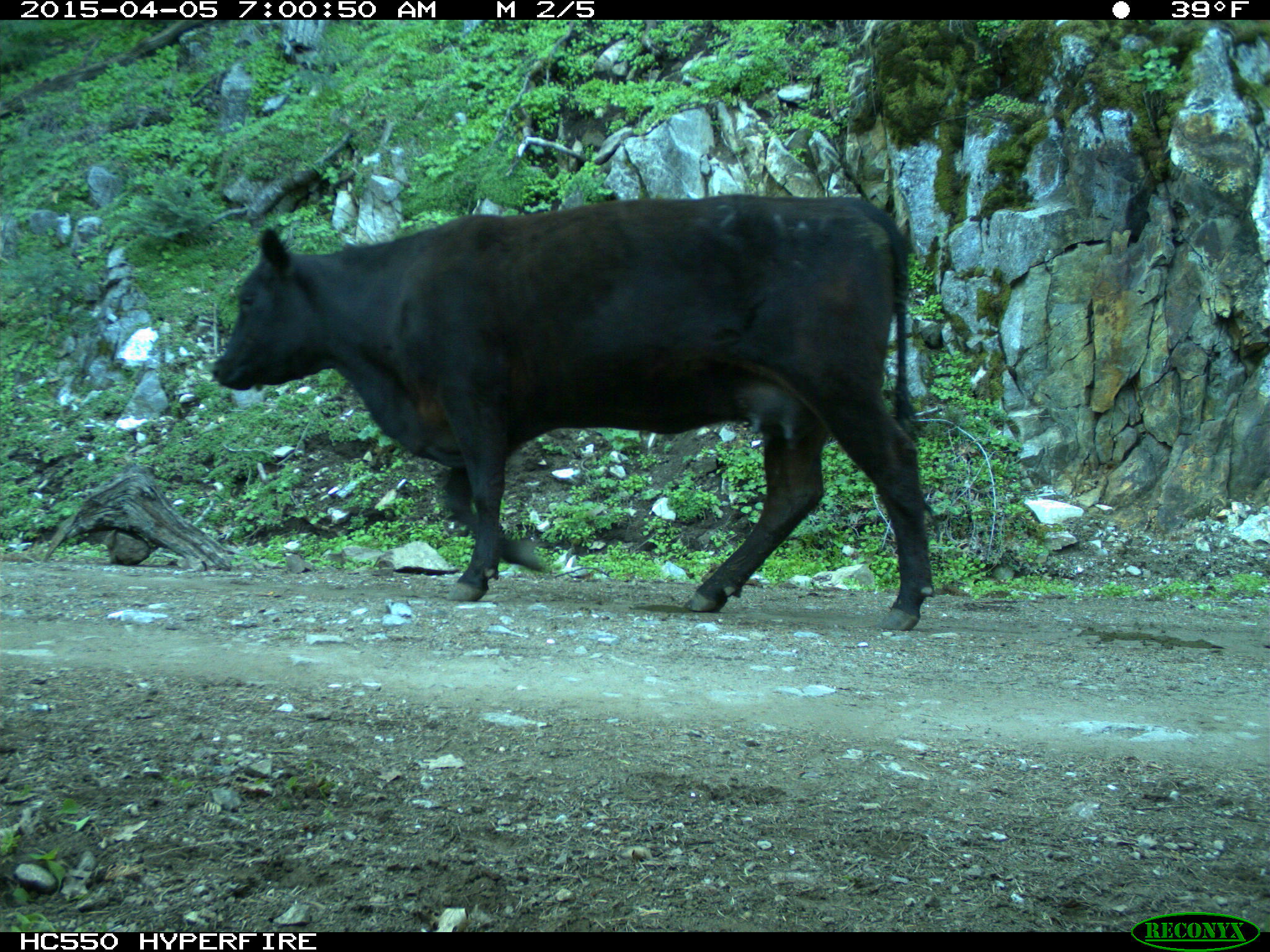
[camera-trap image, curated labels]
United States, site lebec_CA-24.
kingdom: Animalia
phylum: Chordata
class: Mammalia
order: Artiodactyla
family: Bovidae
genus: Bos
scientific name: Bos taurus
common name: domestic cow